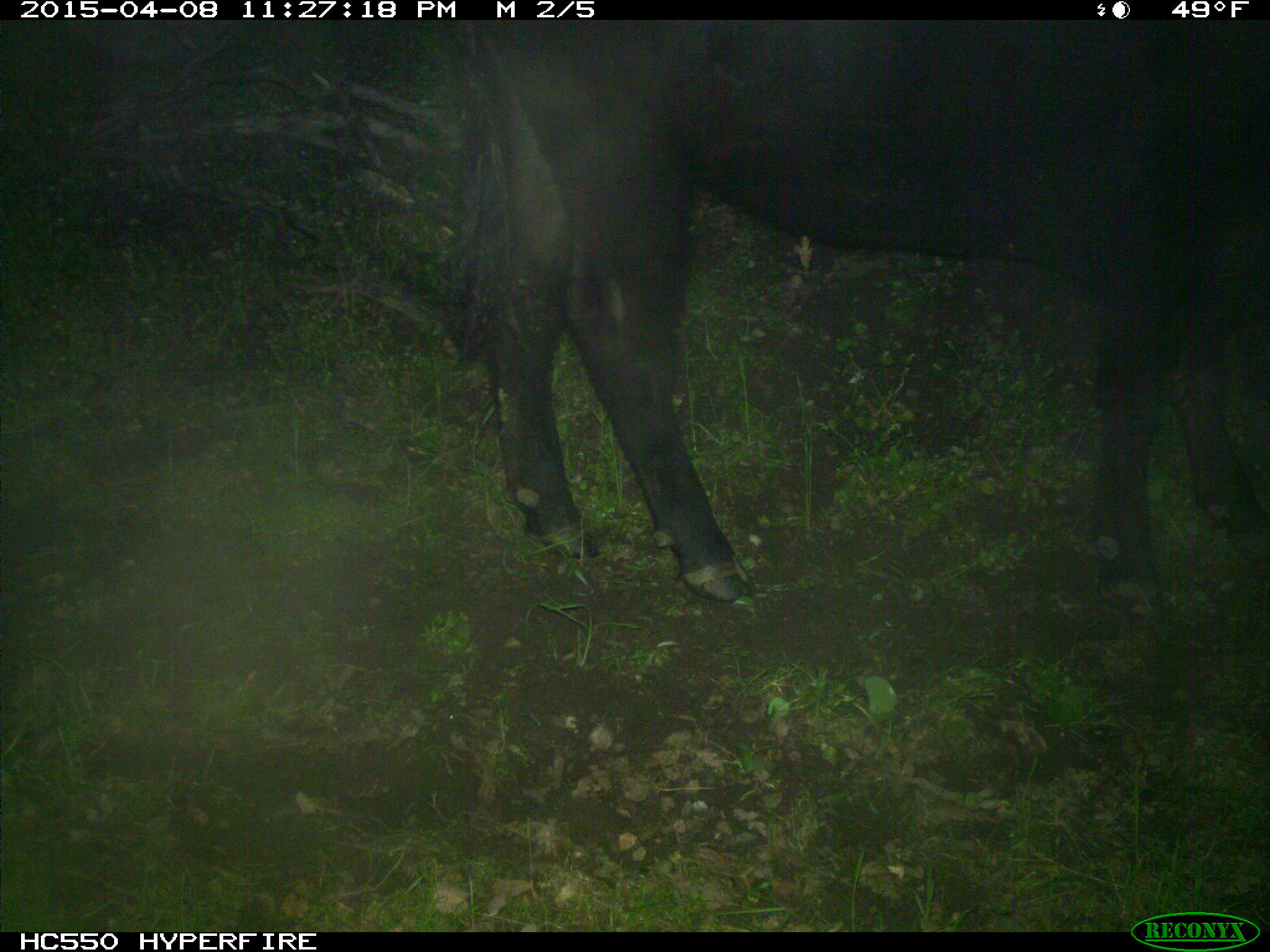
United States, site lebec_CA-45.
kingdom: Animalia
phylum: Chordata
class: Mammalia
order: Artiodactyla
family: Bovidae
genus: Bos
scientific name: Bos taurus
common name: domestic cow